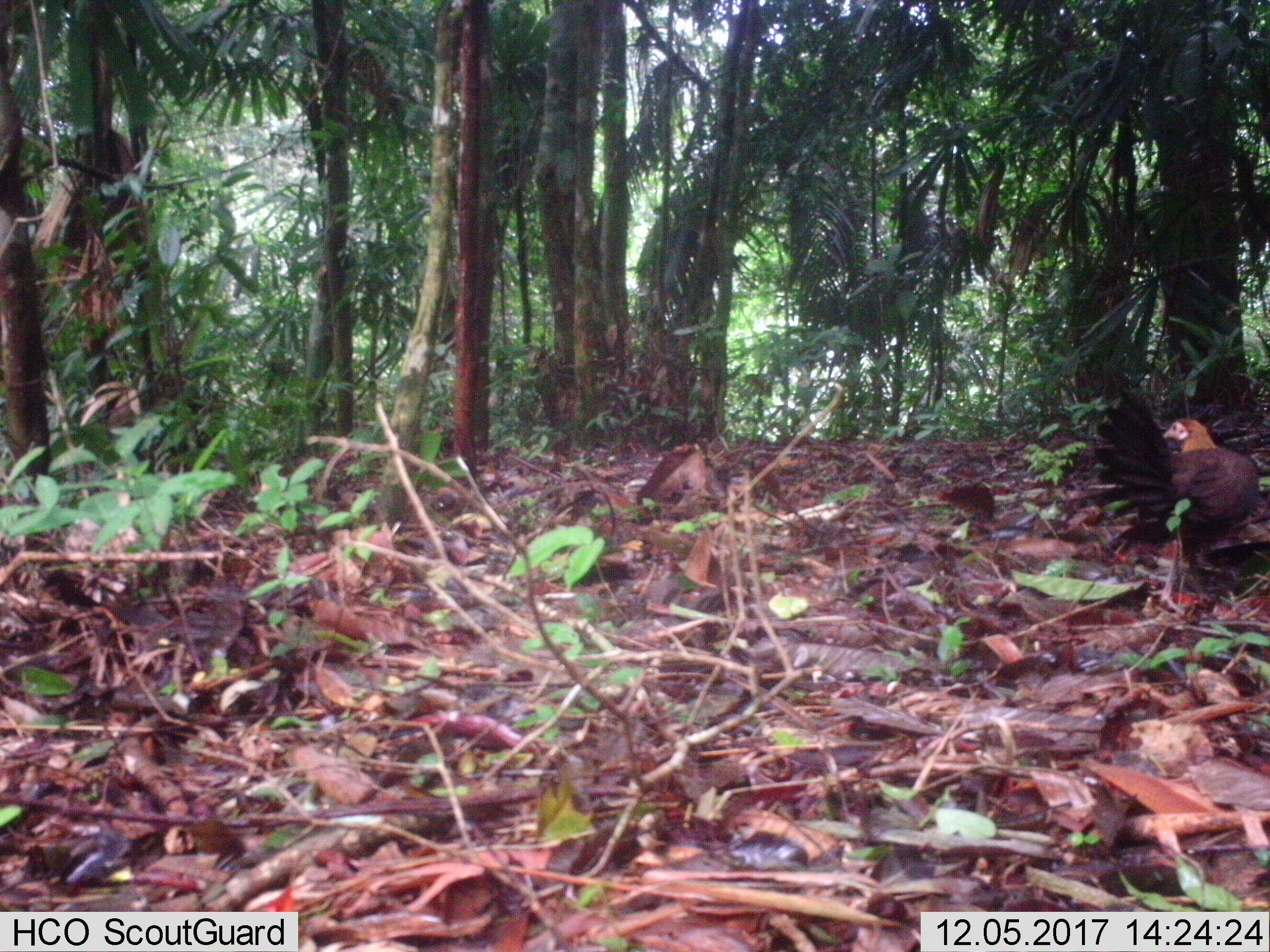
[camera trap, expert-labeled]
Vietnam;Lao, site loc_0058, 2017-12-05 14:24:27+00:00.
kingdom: Animalia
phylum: Chordata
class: Aves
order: Galliformes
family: Phasianidae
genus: Gallus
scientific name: Gallus gallus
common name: red junglefowl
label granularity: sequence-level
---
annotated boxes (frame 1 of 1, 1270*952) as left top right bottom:
red junglefowl: 1095 387 1260 583